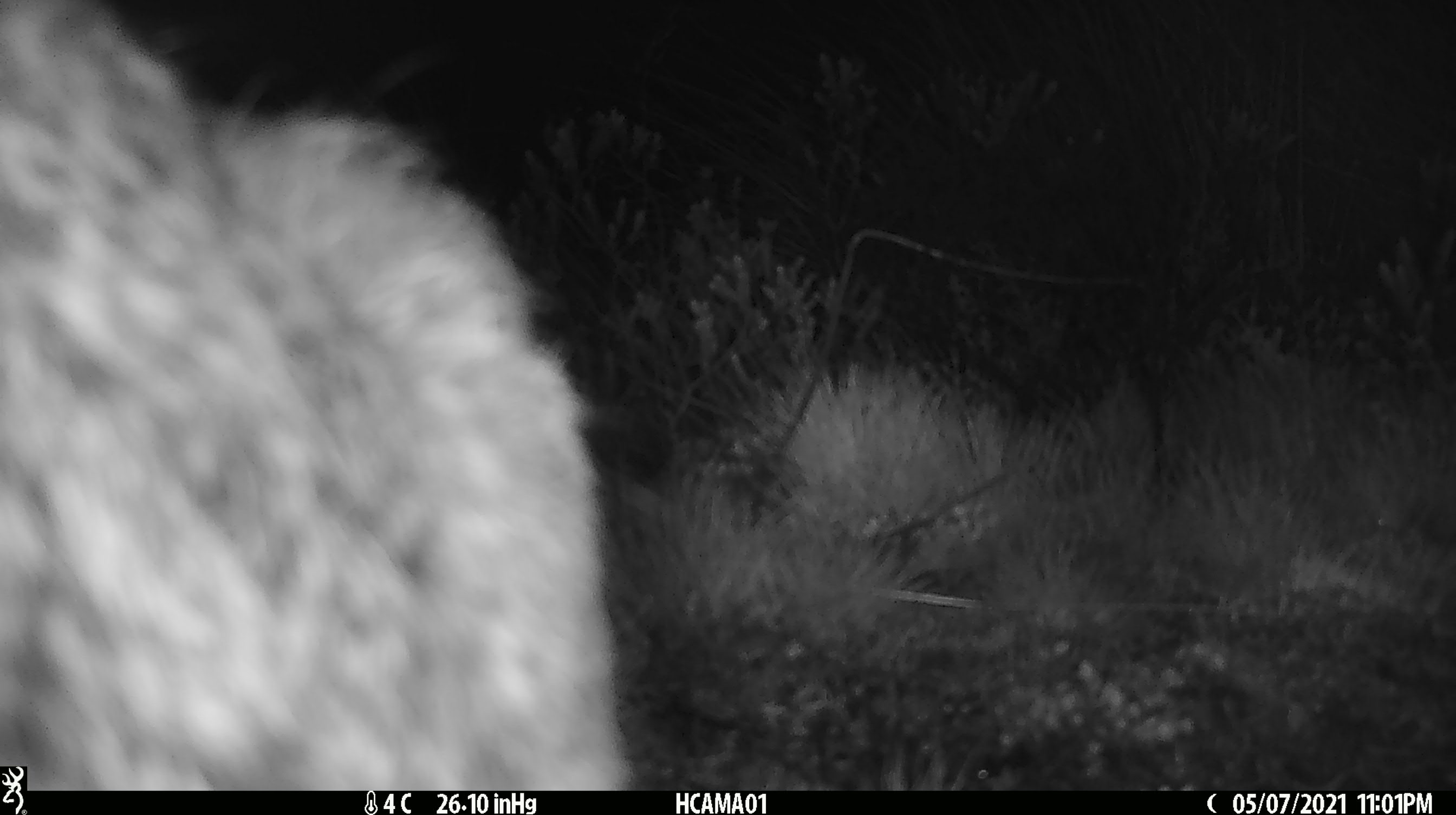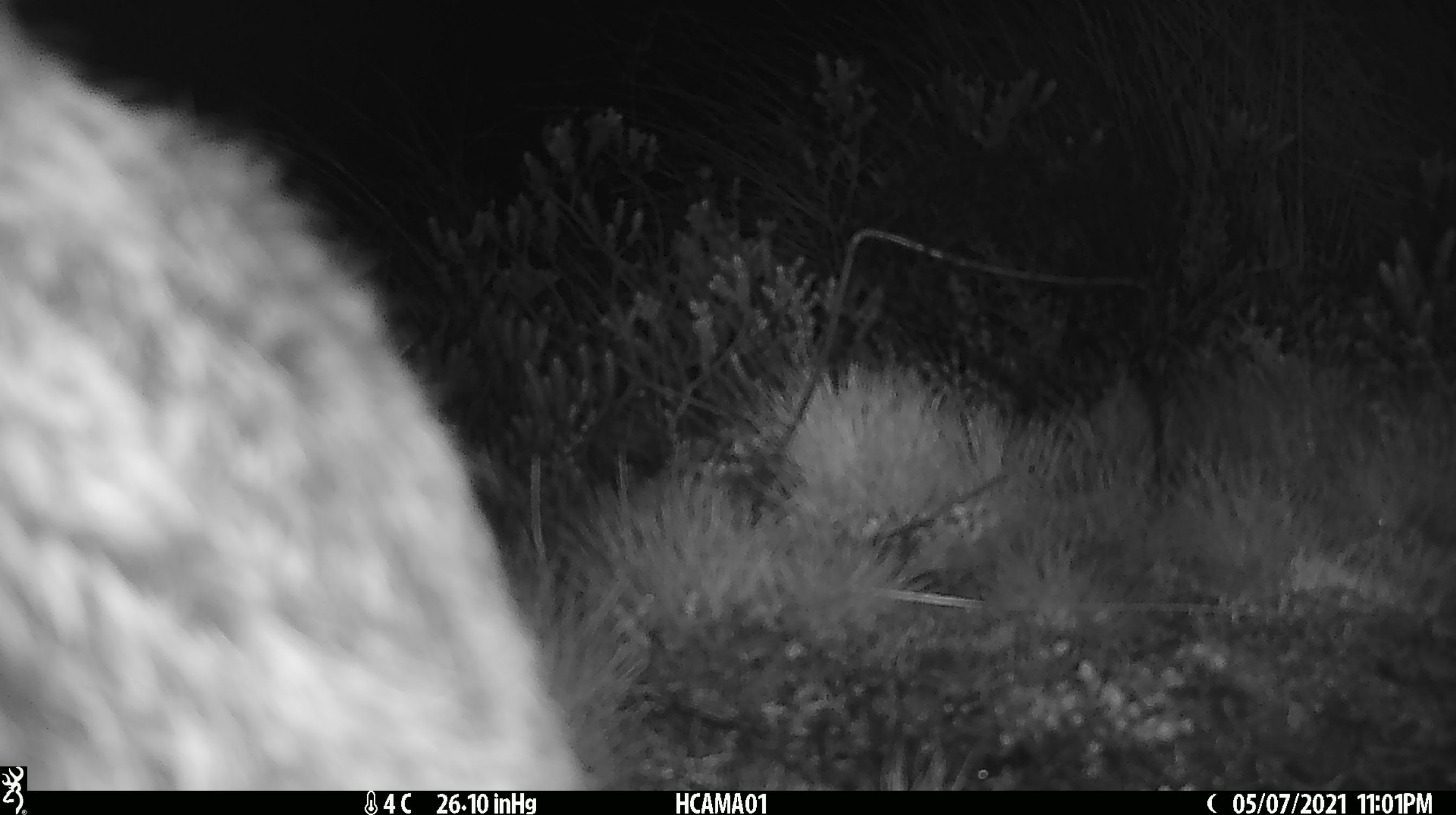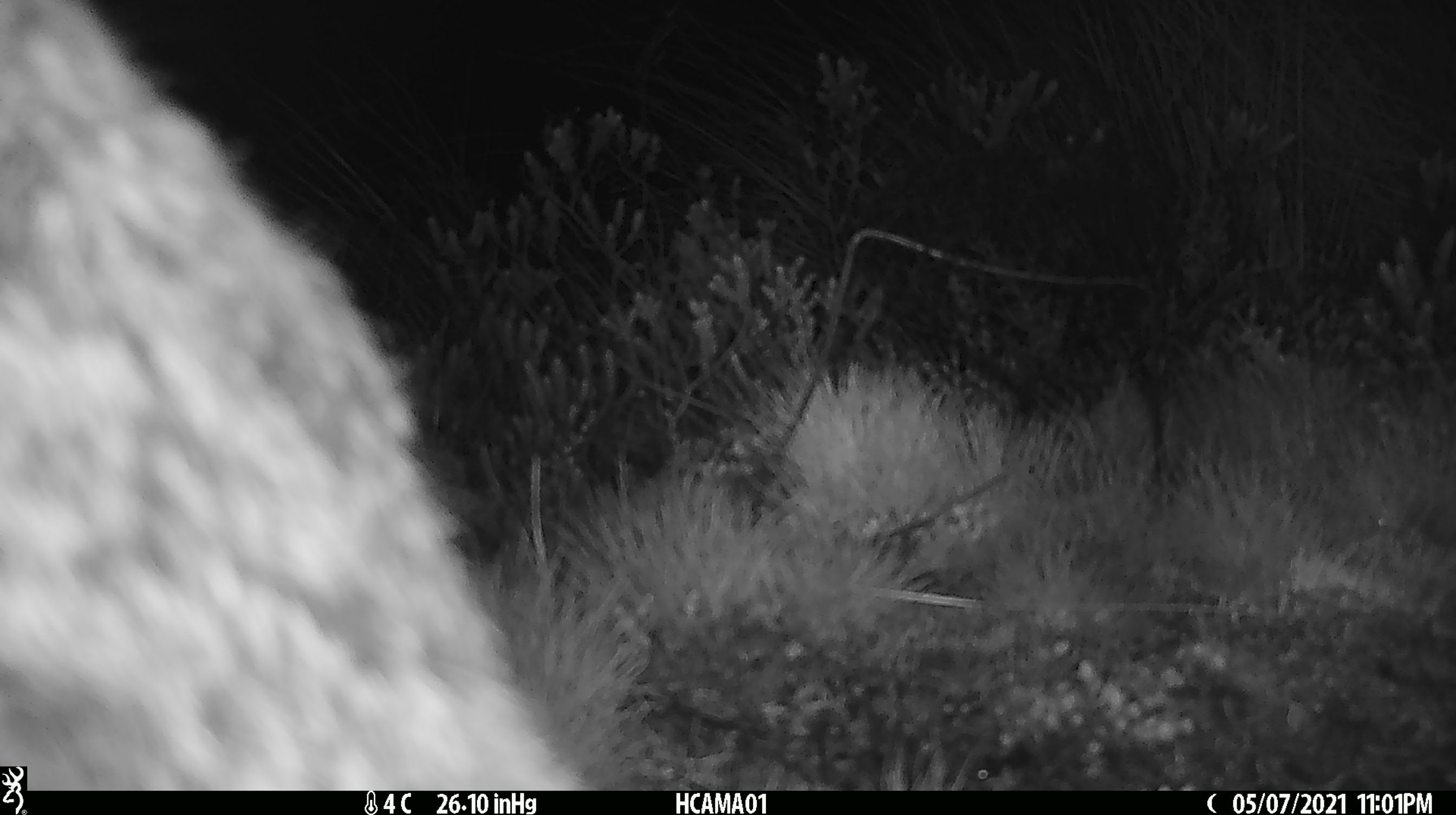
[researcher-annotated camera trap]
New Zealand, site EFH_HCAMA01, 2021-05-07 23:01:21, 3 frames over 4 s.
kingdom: Animalia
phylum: Chordata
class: Mammalia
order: Lagomorpha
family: Leporidae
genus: Lepus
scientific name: Lepus europaeus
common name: brown hare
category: hare